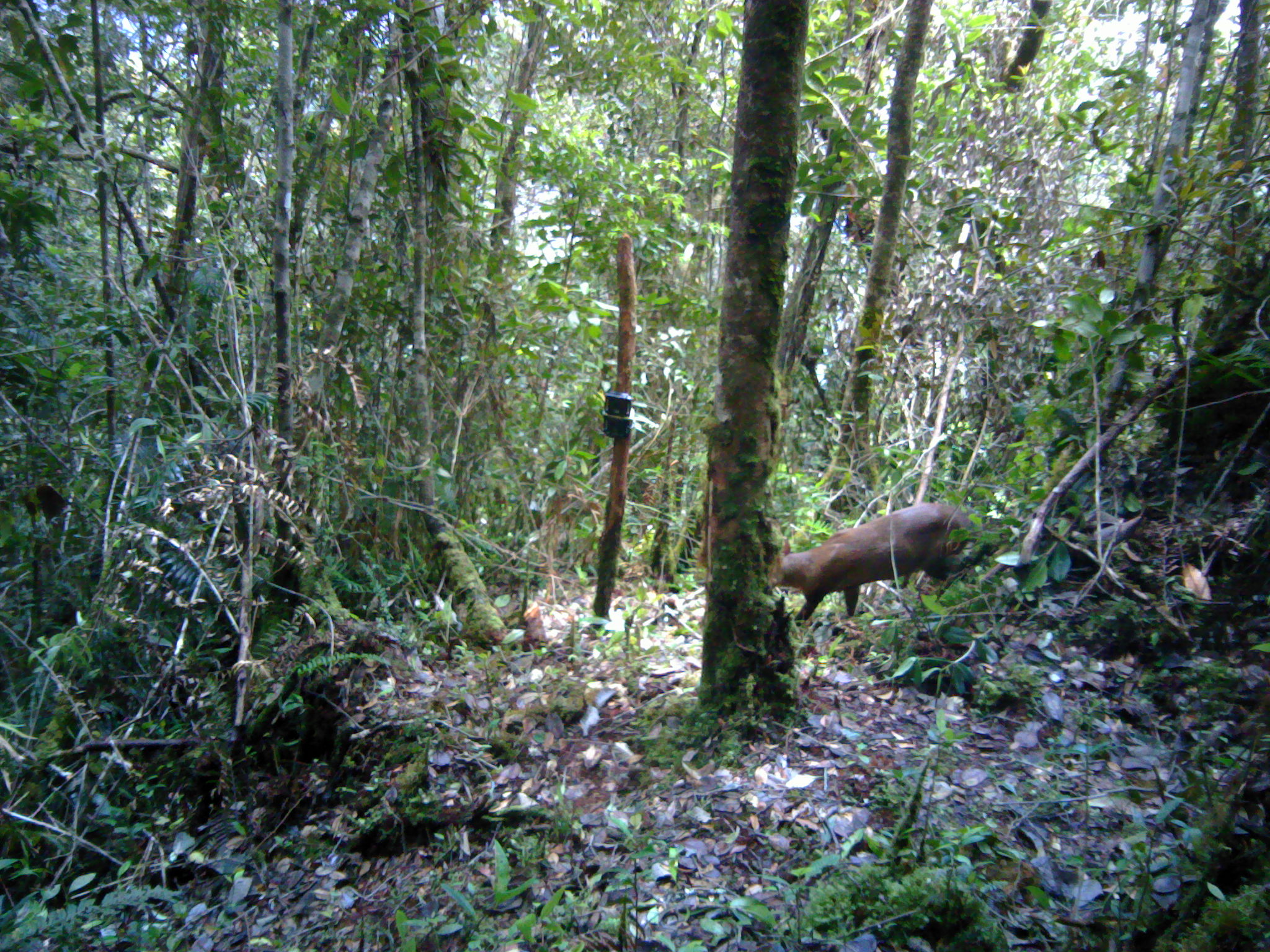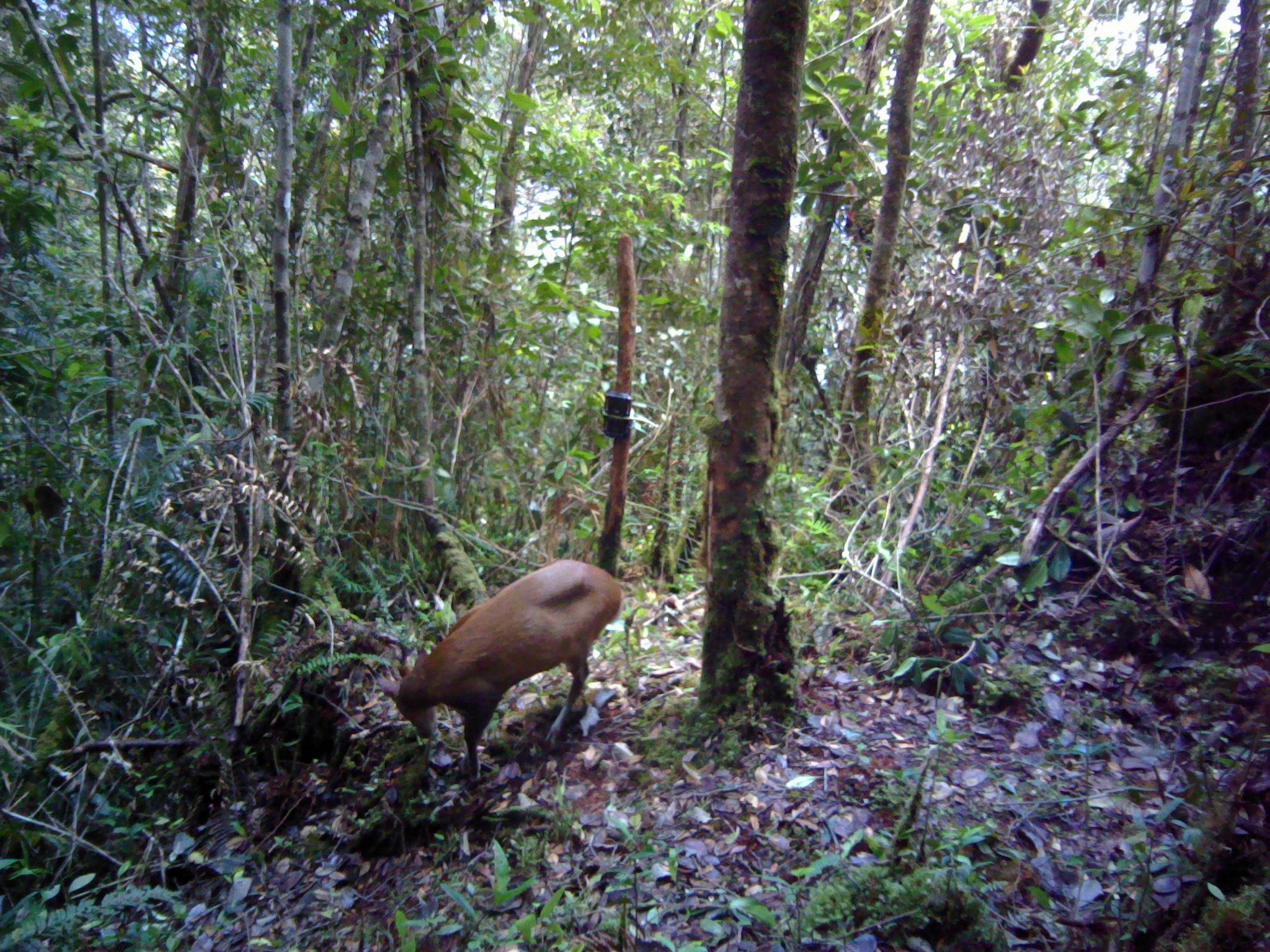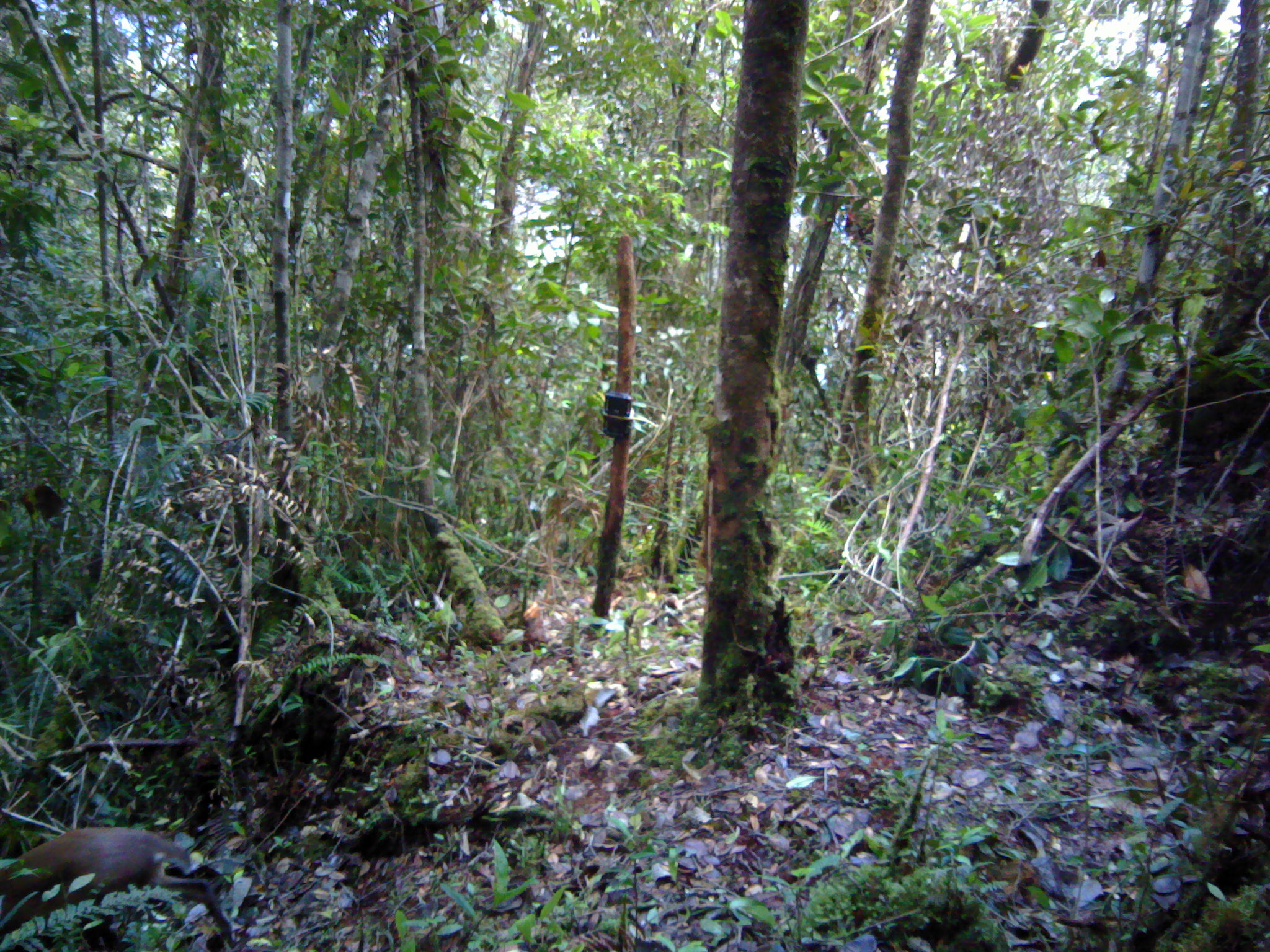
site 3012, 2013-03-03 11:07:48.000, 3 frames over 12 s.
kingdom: Animalia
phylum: Chordata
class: Mammalia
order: Artiodactyla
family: Cervidae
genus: Muntiacus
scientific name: Muntiacus muntjak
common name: southern red muntjac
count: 1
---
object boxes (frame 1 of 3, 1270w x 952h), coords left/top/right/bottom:
muntiacus muntjak: 772/502/977/627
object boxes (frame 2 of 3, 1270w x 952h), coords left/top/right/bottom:
muntiacus muntjak: 376/558/627/786